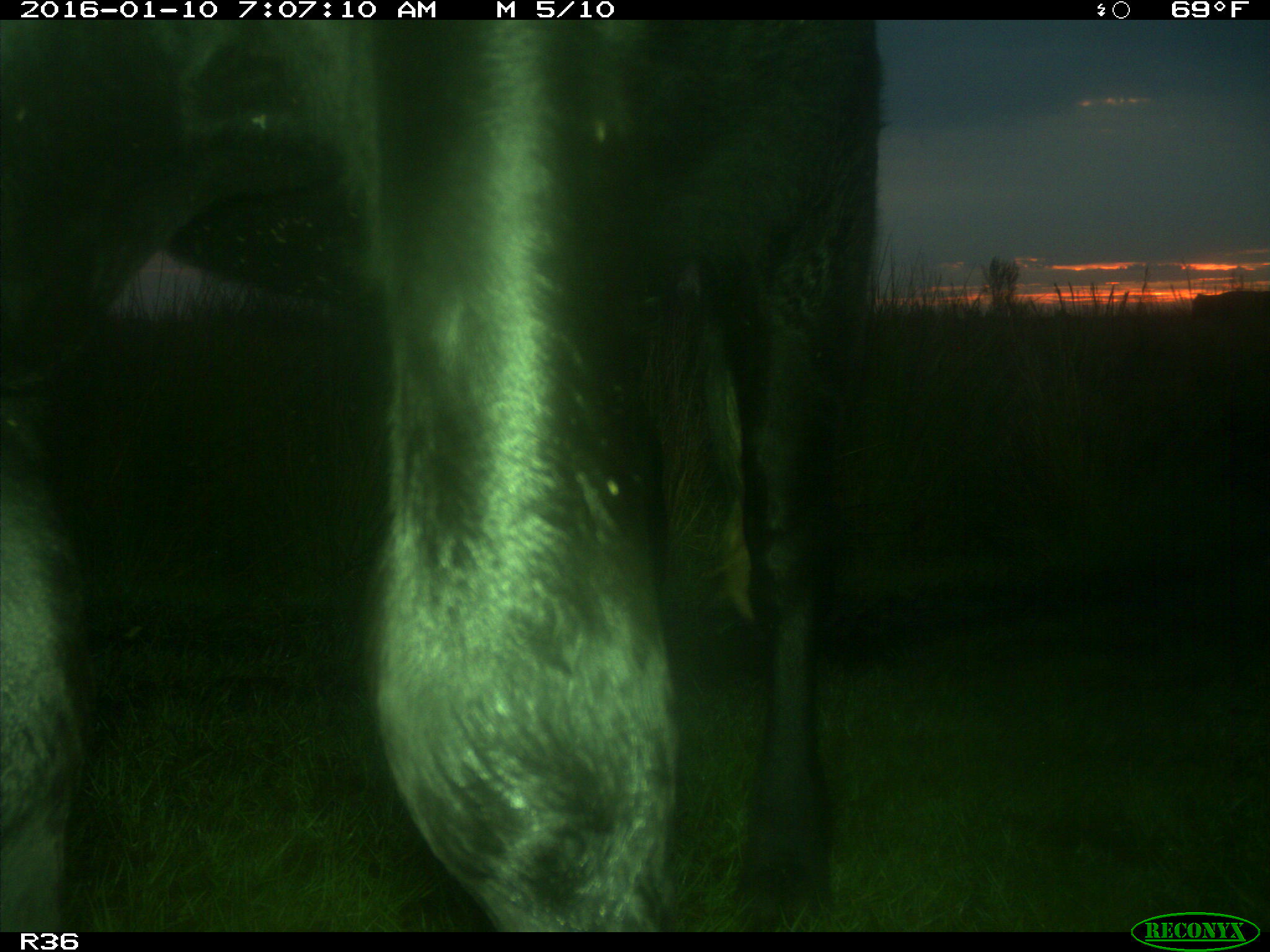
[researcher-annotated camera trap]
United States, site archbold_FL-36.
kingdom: Animalia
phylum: Chordata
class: Mammalia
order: Artiodactyla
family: Bovidae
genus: Bos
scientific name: Bos taurus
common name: domestic cow